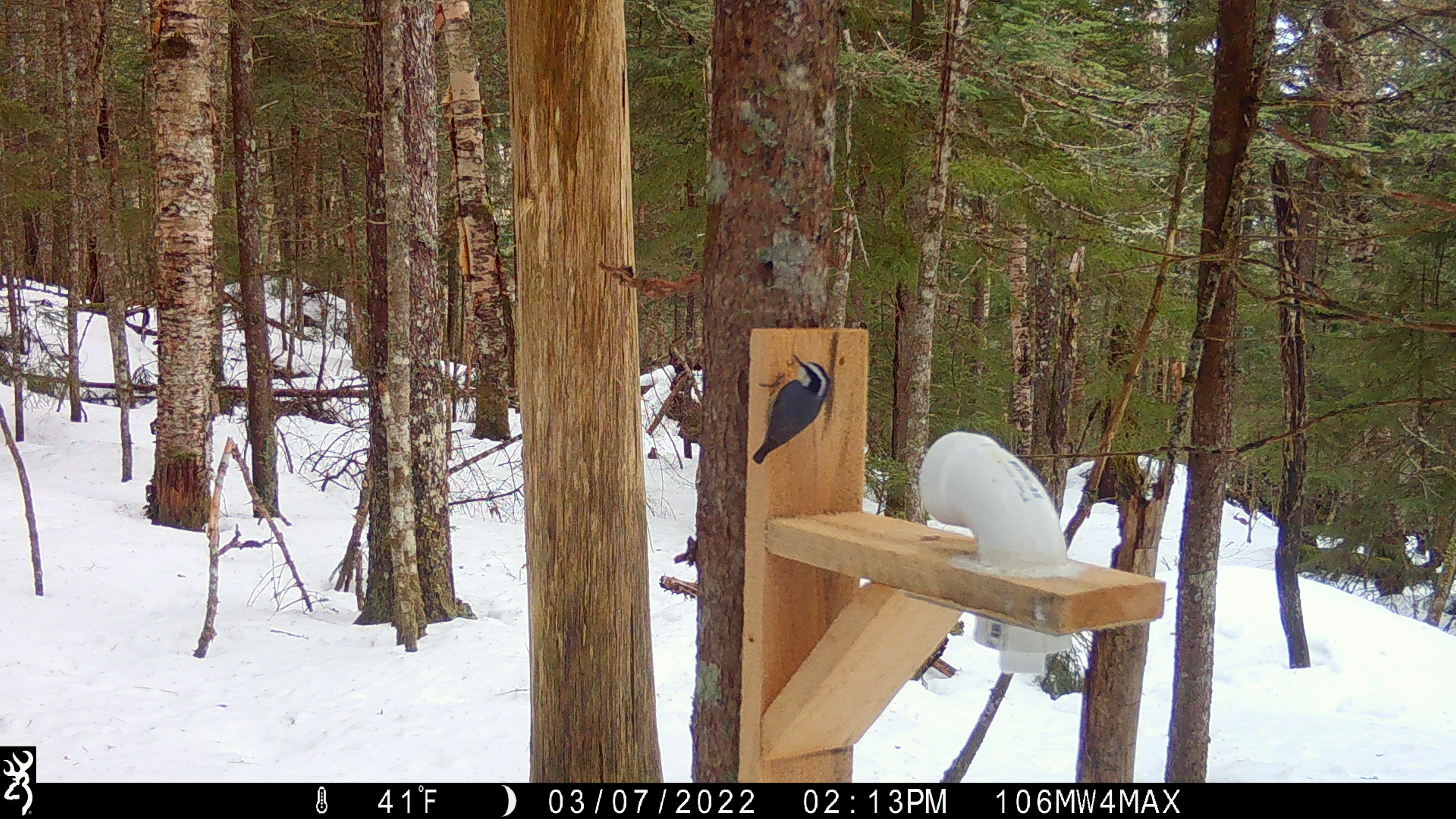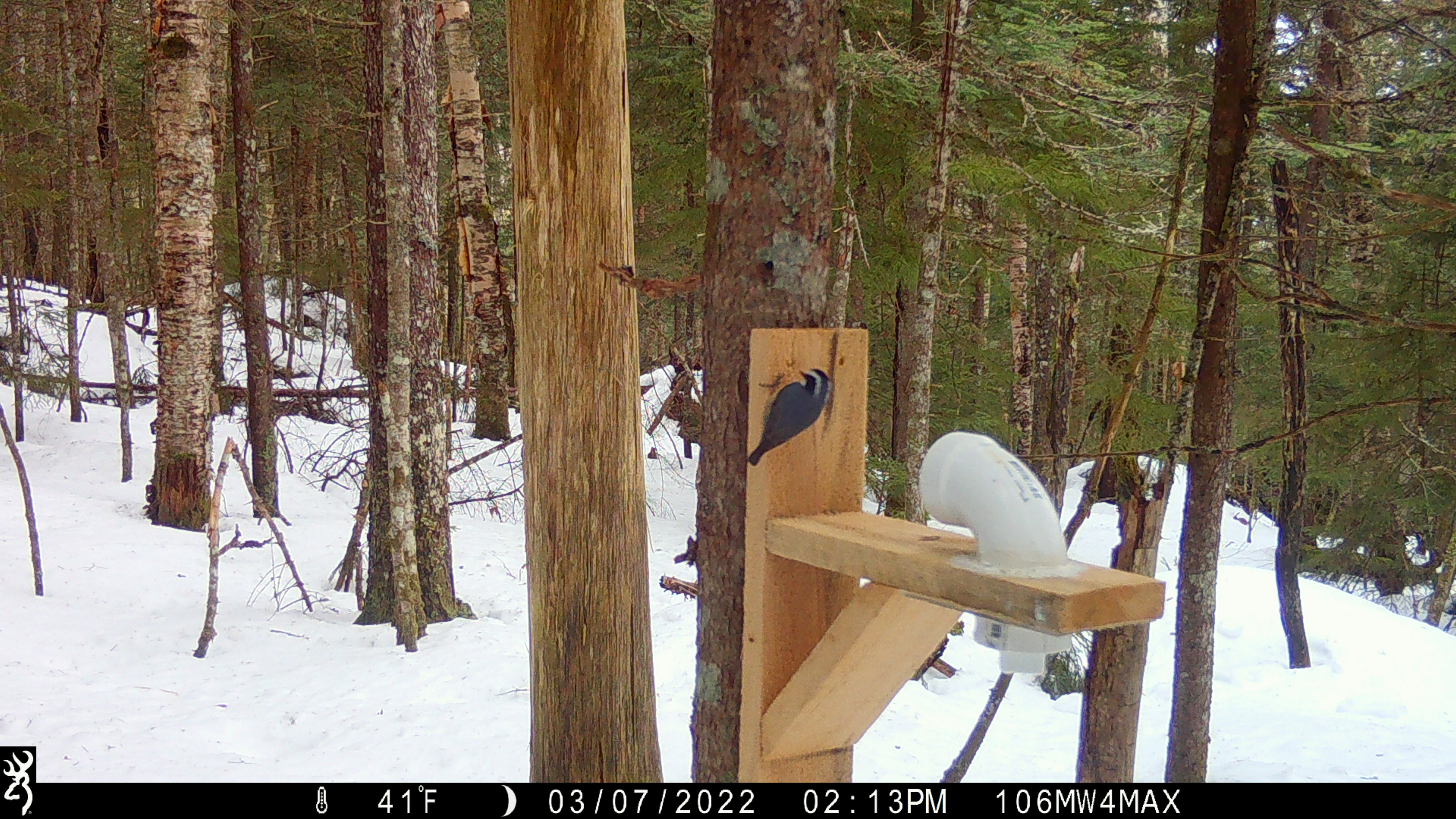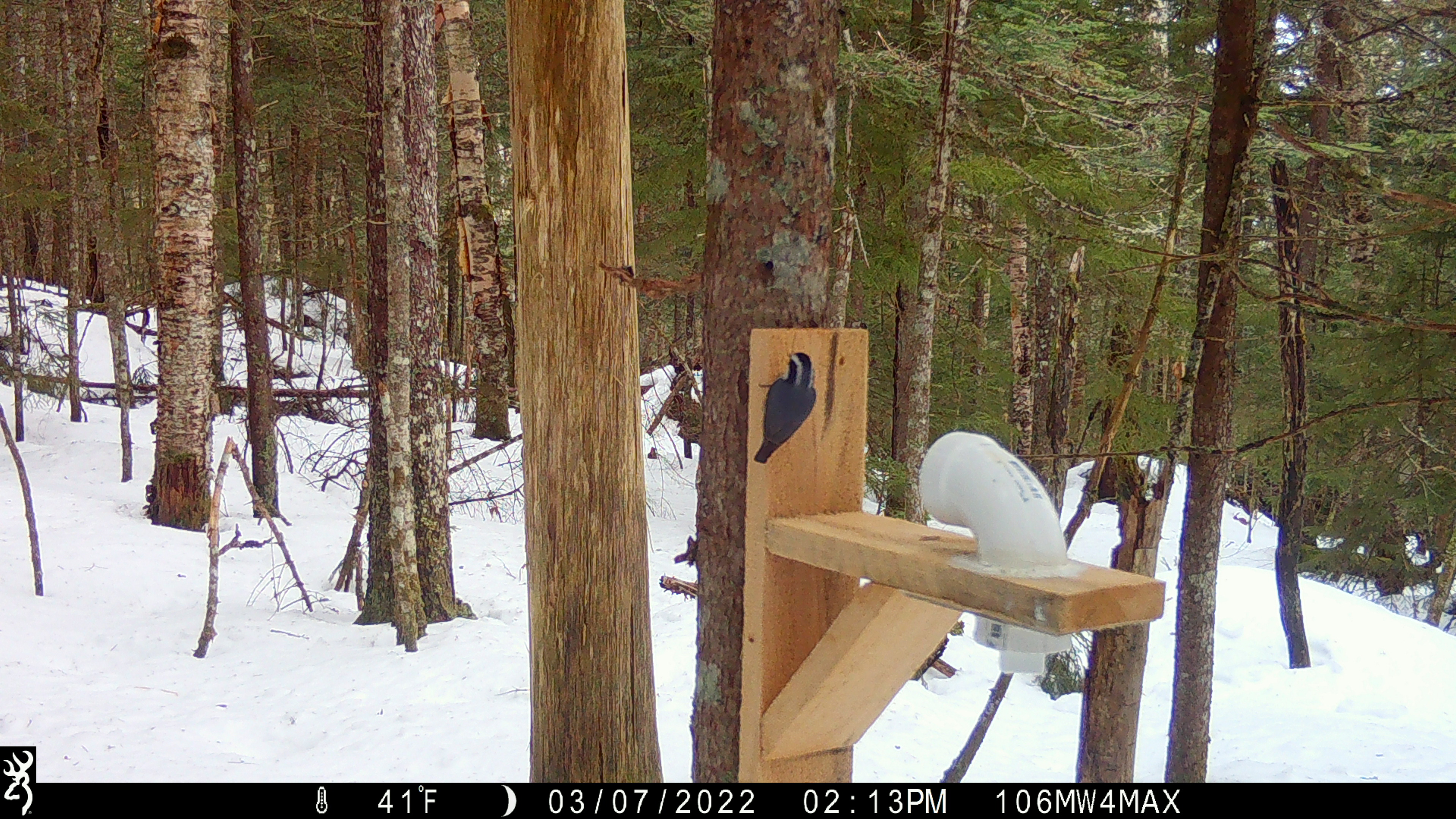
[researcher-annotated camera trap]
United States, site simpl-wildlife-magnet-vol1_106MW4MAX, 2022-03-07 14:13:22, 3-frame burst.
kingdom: Animalia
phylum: Chordata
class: Aves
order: Passeriformes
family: Sittidae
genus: Sitta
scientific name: Sitta canadensis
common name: red-breasted nuthatch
Red-breasted nuthatch (Sitta canadensis).